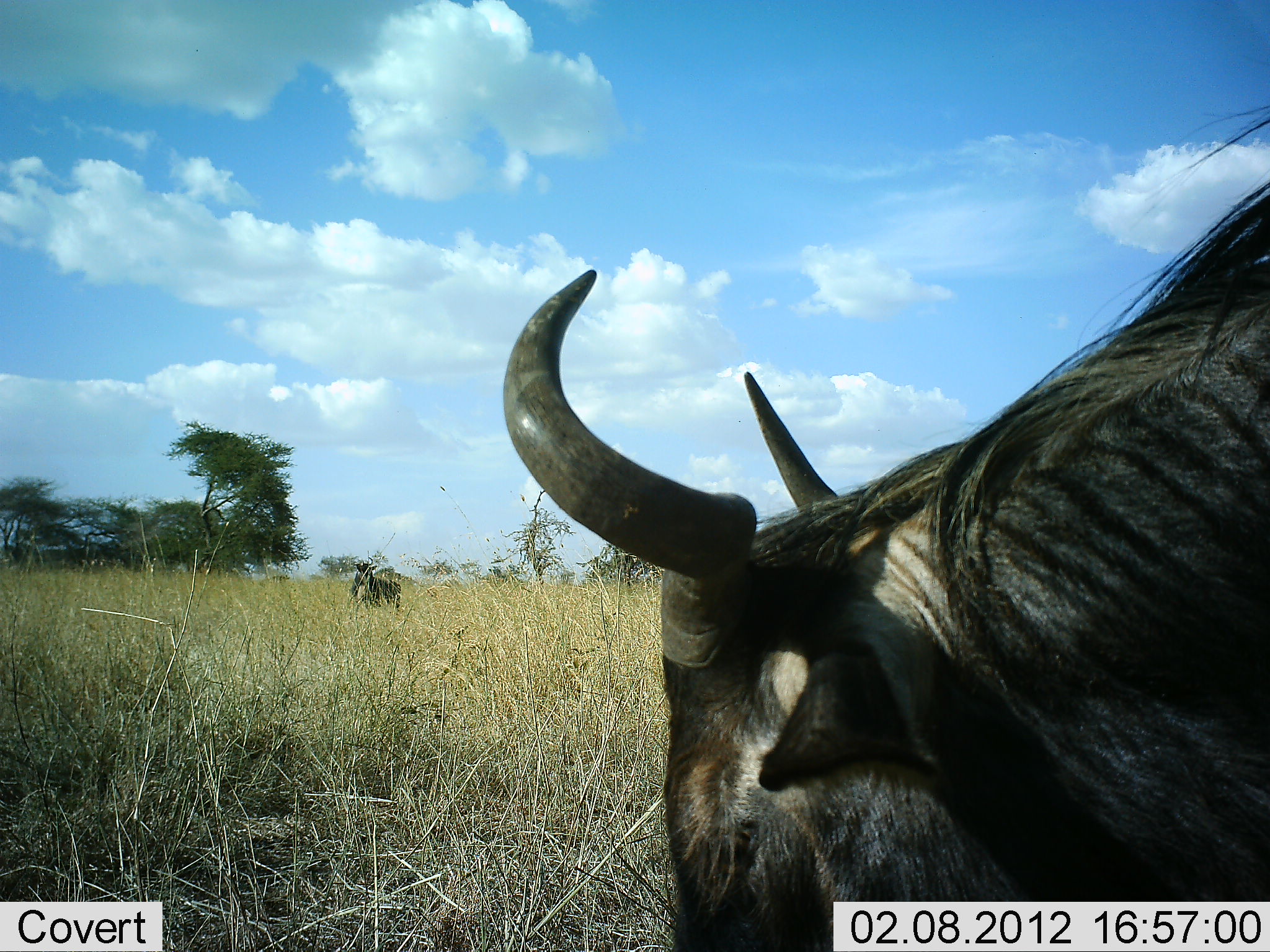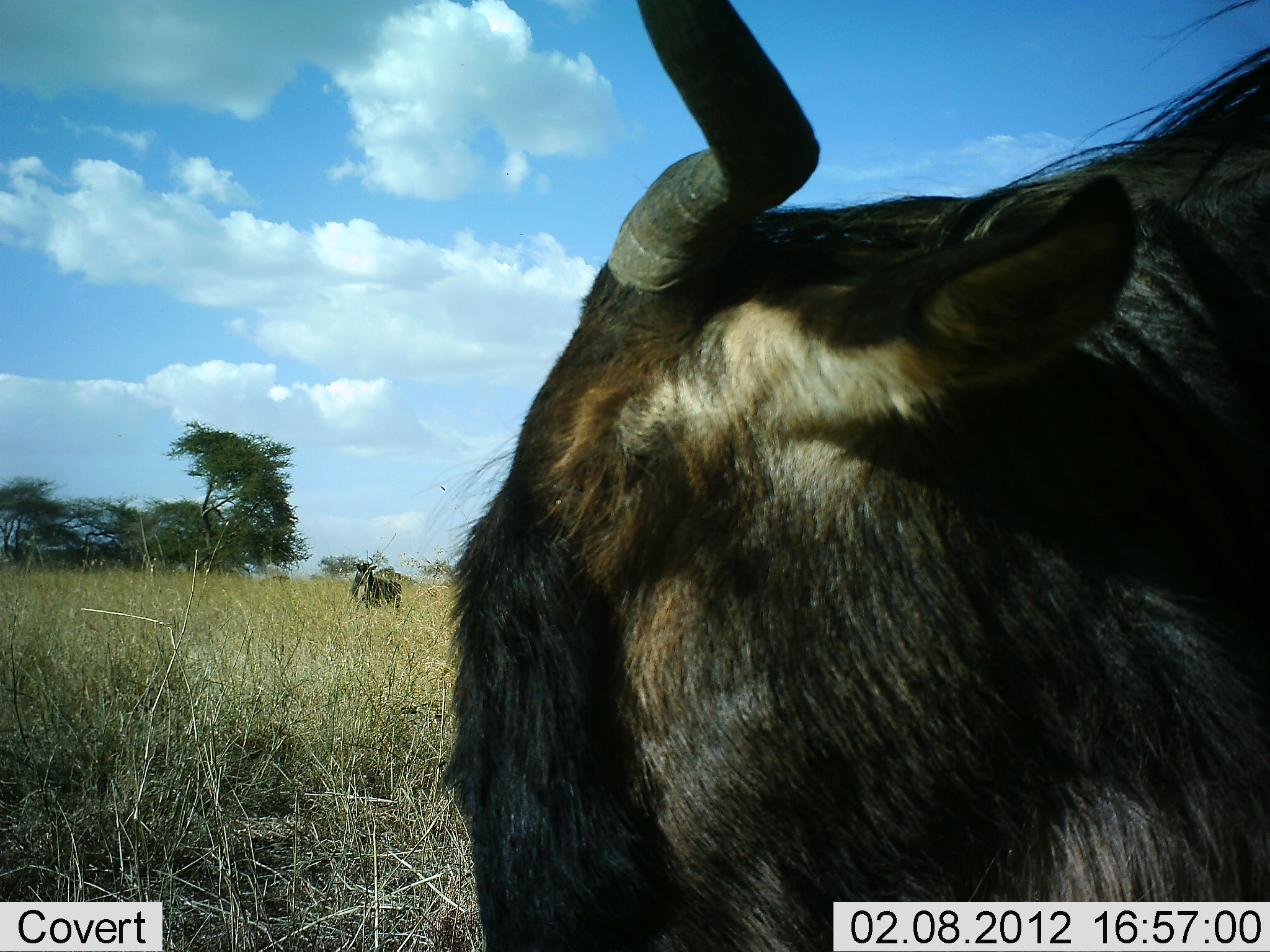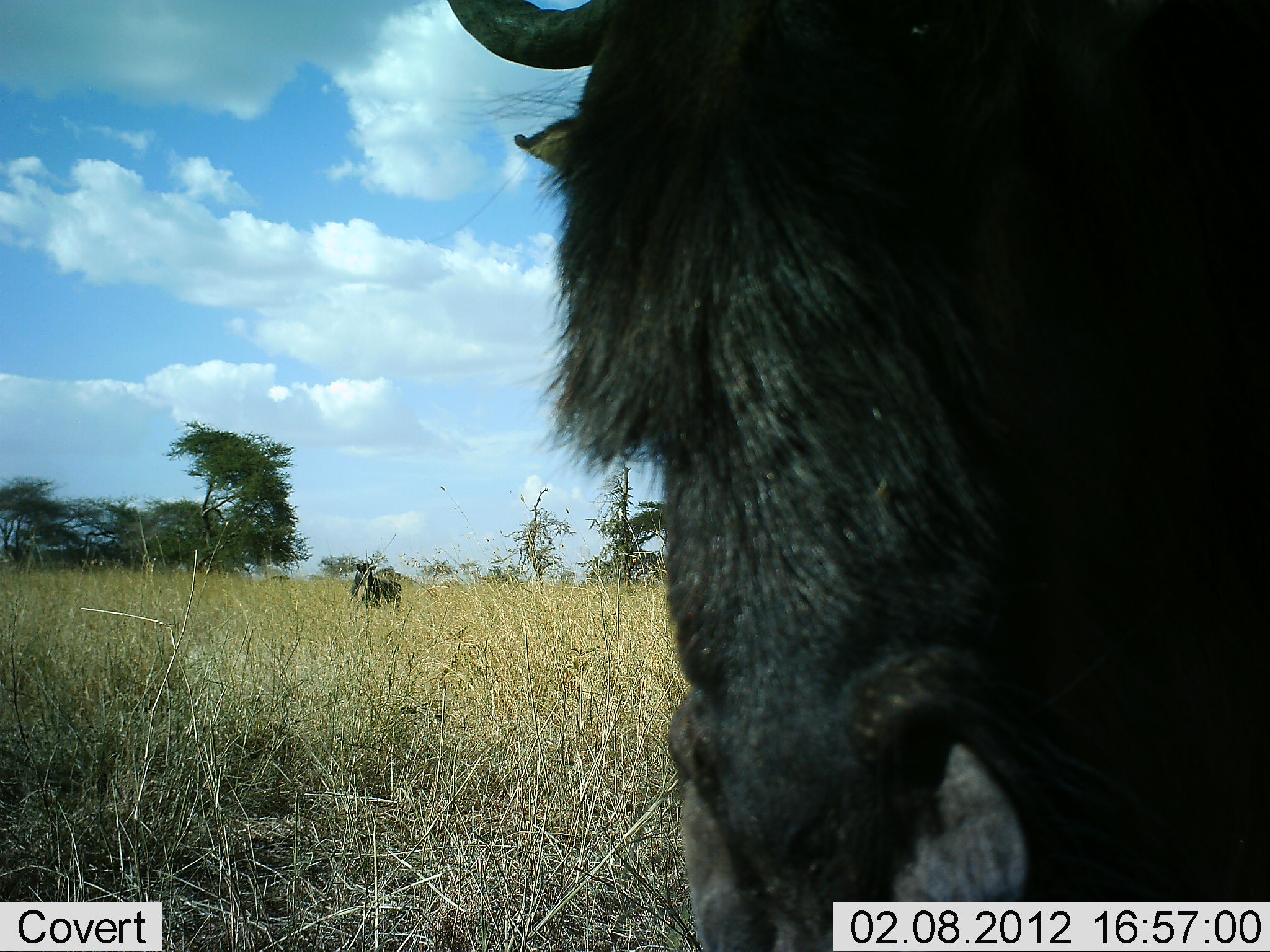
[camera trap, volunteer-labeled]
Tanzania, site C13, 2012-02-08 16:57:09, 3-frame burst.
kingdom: Animalia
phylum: Chordata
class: Mammalia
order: Artiodactyla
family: Bovidae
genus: Connochaetes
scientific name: Connochaetes taurinus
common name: blue wildebeest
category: wildebeest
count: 1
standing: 67%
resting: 5%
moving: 14%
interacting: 0%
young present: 0%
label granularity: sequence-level